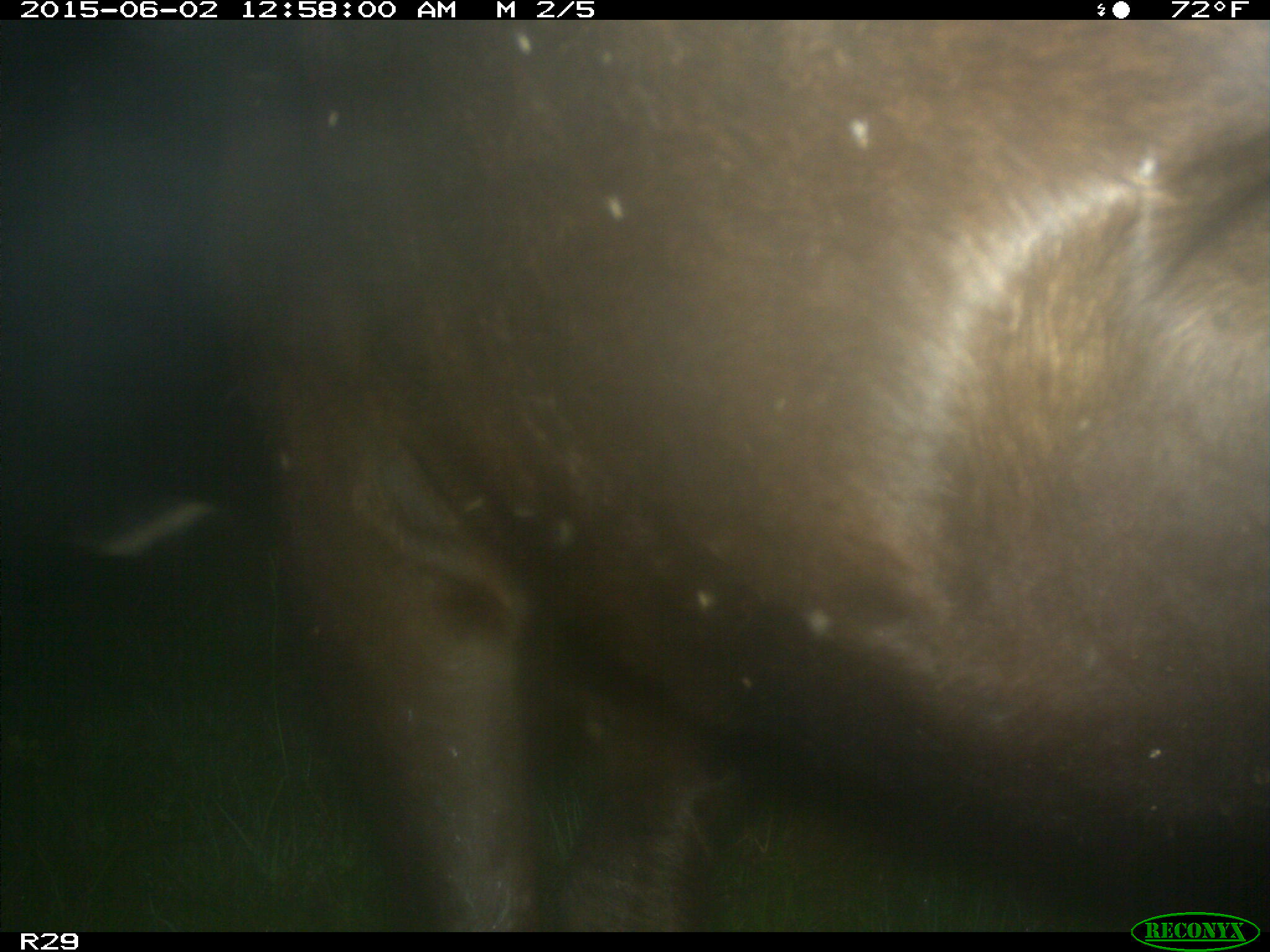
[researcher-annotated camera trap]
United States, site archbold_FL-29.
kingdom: Animalia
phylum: Chordata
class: Mammalia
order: Artiodactyla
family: Bovidae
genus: Bos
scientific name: Bos taurus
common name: domestic cow